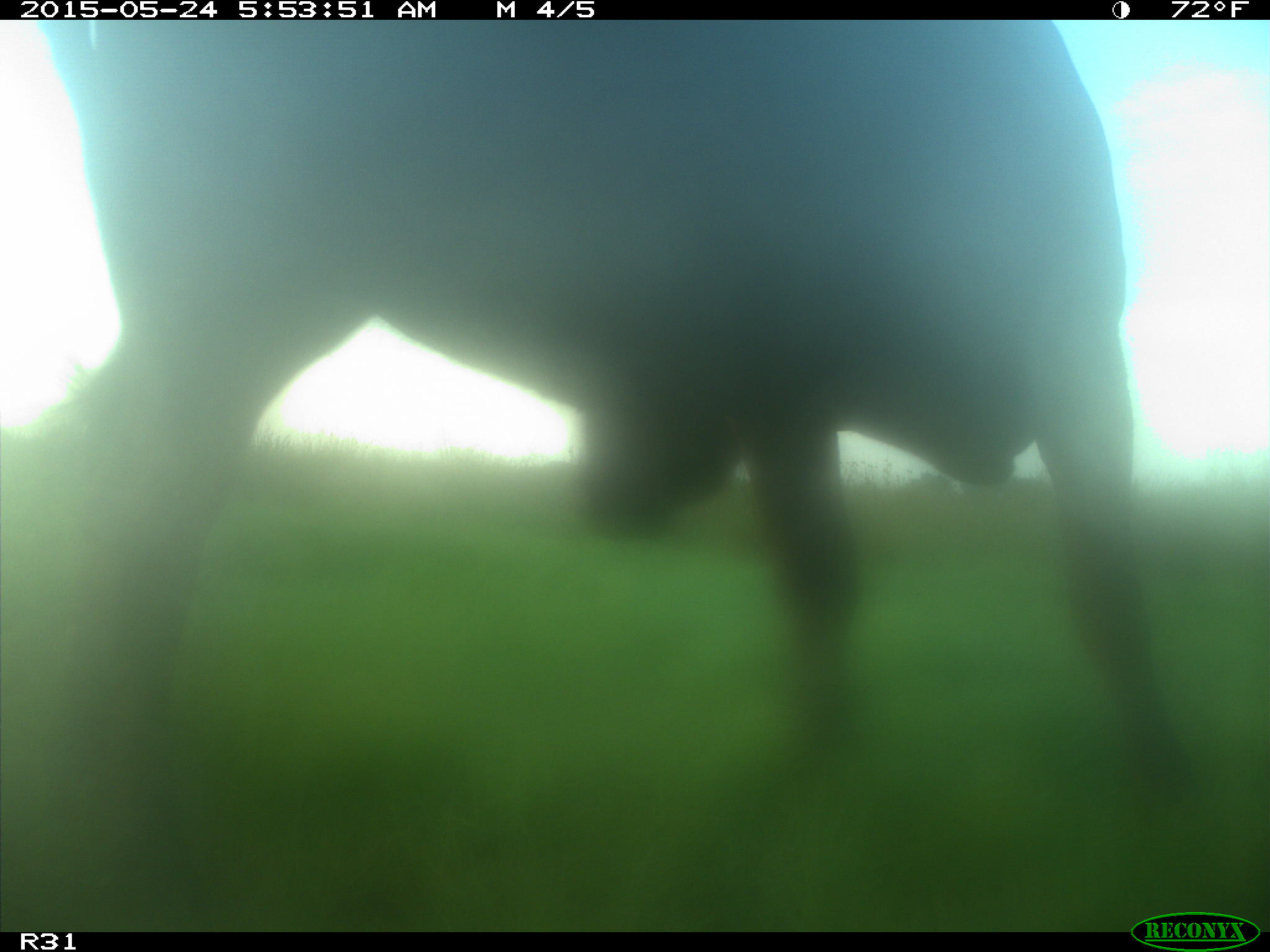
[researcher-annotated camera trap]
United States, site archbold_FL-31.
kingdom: Animalia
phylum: Chordata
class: Mammalia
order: Artiodactyla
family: Bovidae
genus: Bos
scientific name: Bos taurus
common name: domestic cow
Bos taurus (domestic cow).